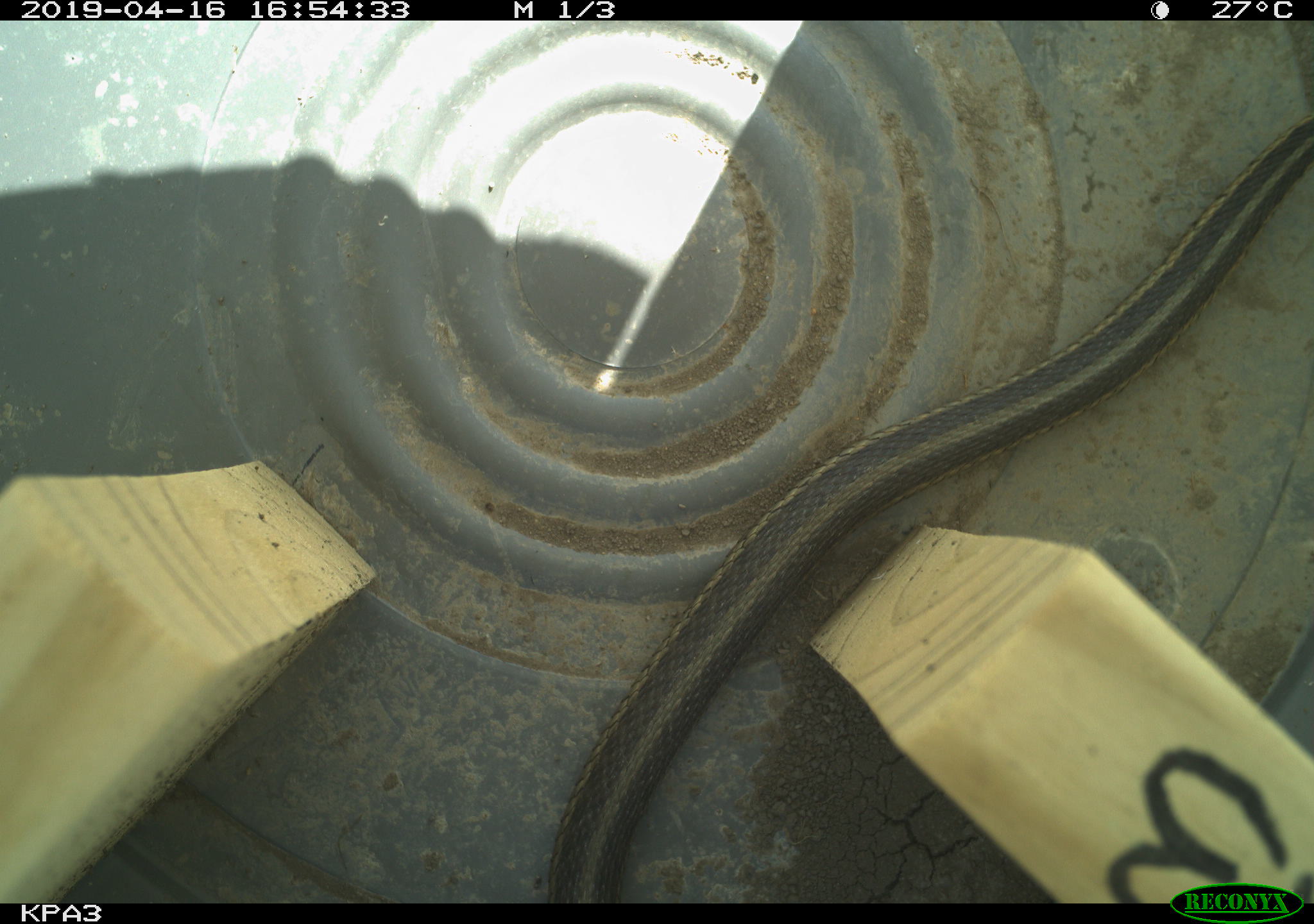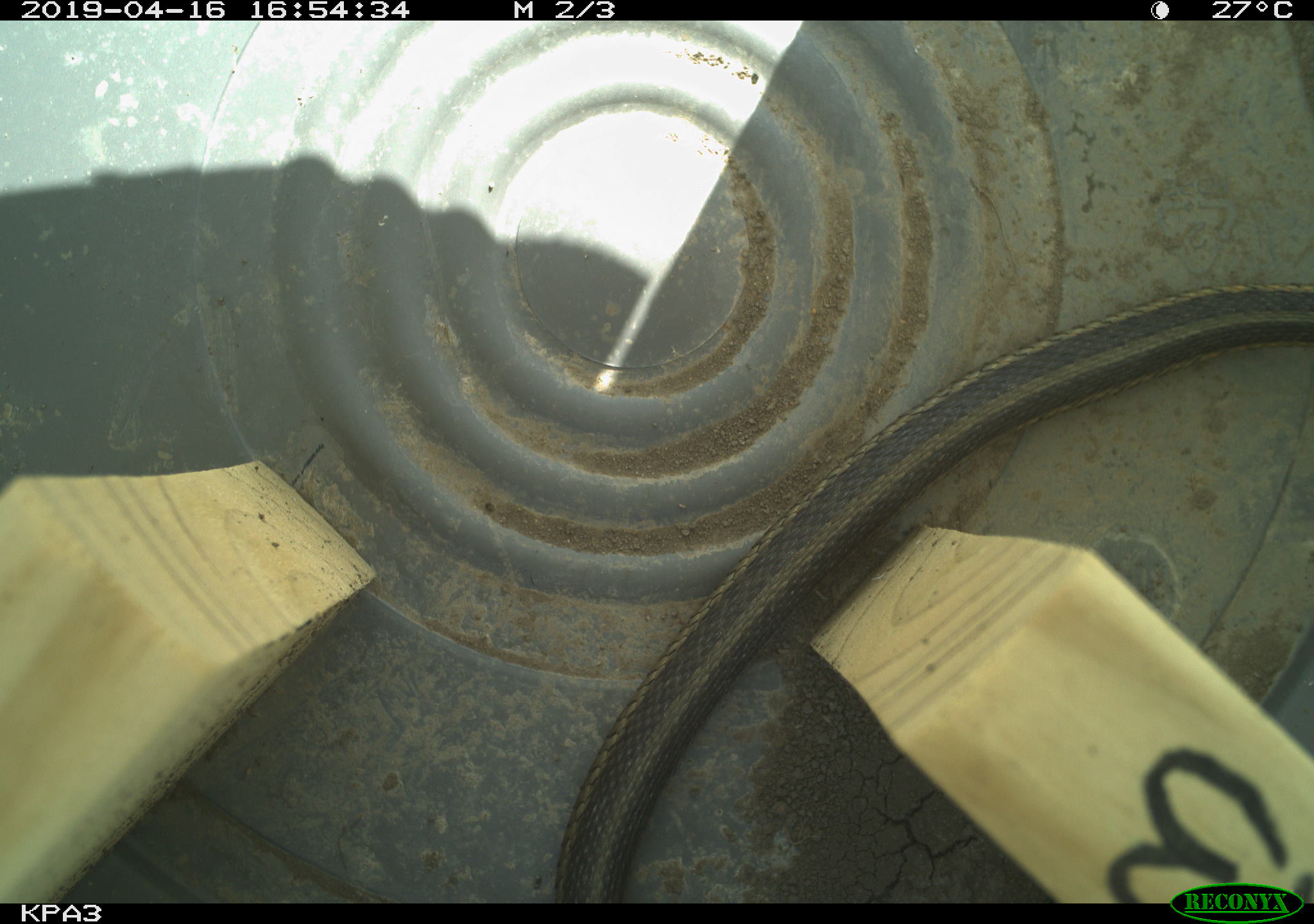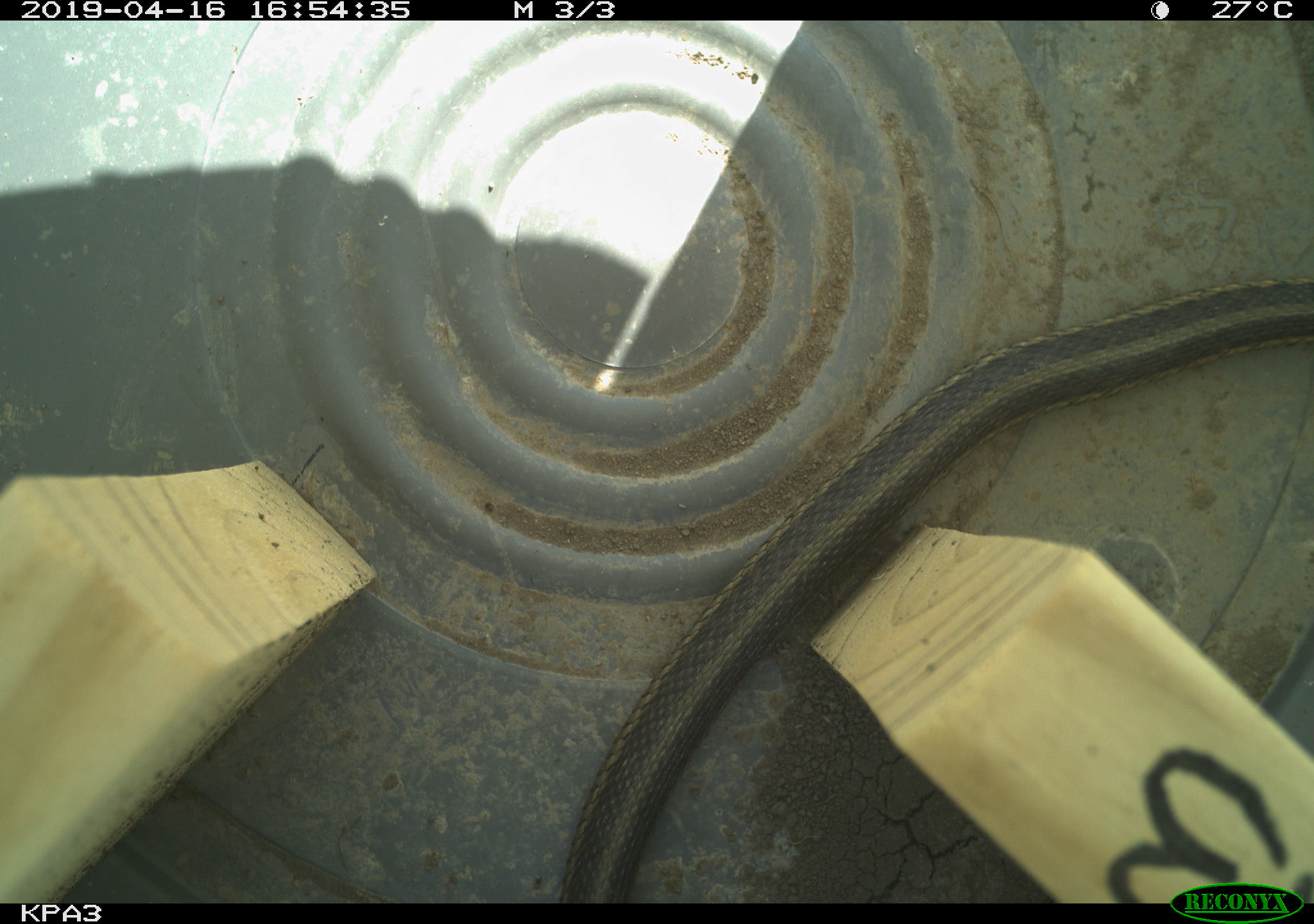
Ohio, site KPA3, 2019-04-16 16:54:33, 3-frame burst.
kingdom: Animalia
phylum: Chordata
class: Reptilia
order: Squamata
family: Colubridae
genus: Thamnophis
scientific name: Thamnophis sirtalis sirtalis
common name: eastern gartersnake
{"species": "eastern gartersnake (Thamnophis sirtalis sirtalis)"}